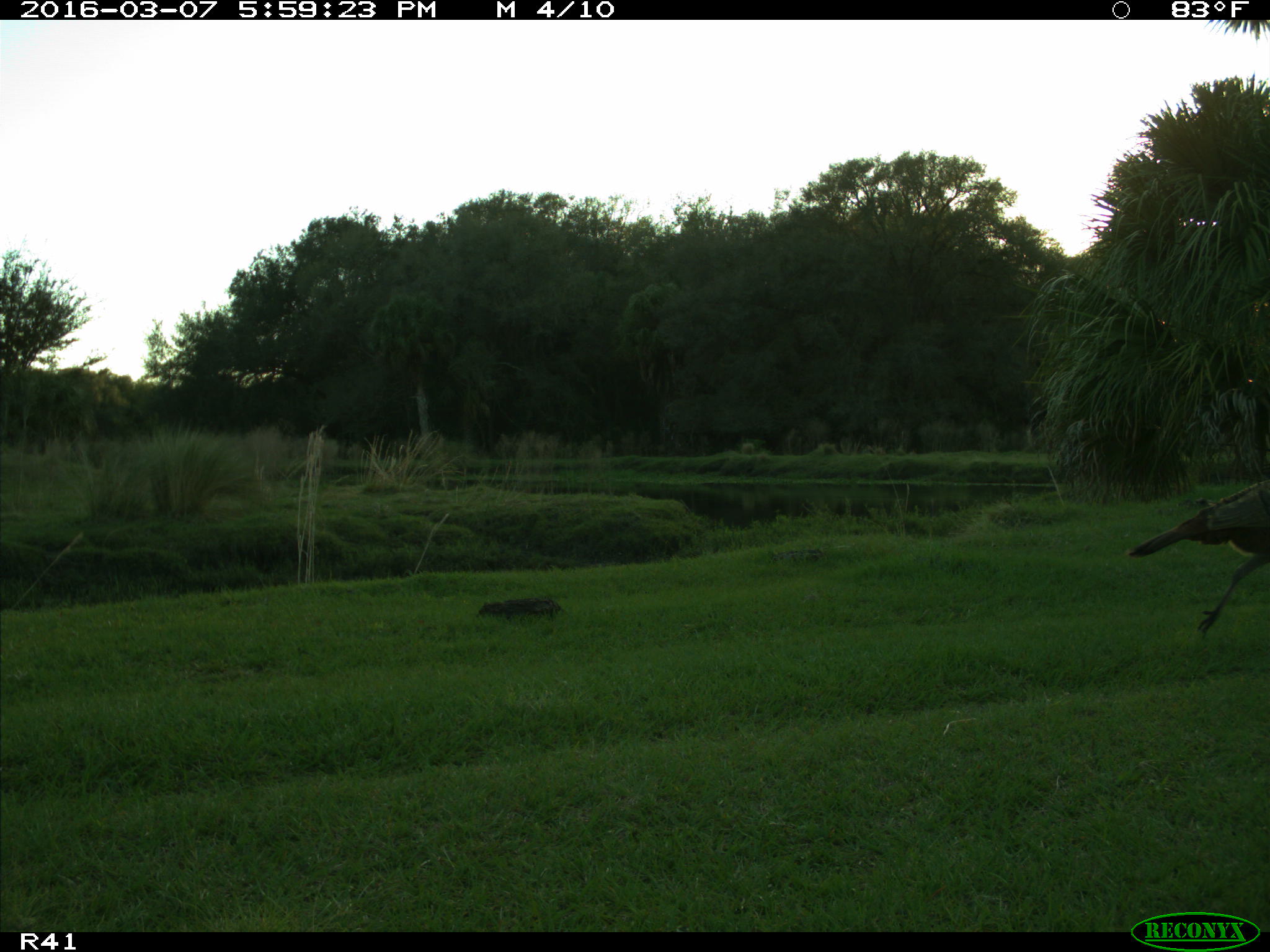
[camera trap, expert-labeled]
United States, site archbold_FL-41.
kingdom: Animalia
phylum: Chordata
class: Aves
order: Galliformes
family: Phasianidae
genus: Meleagris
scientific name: Meleagris gallopavo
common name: wild turkey